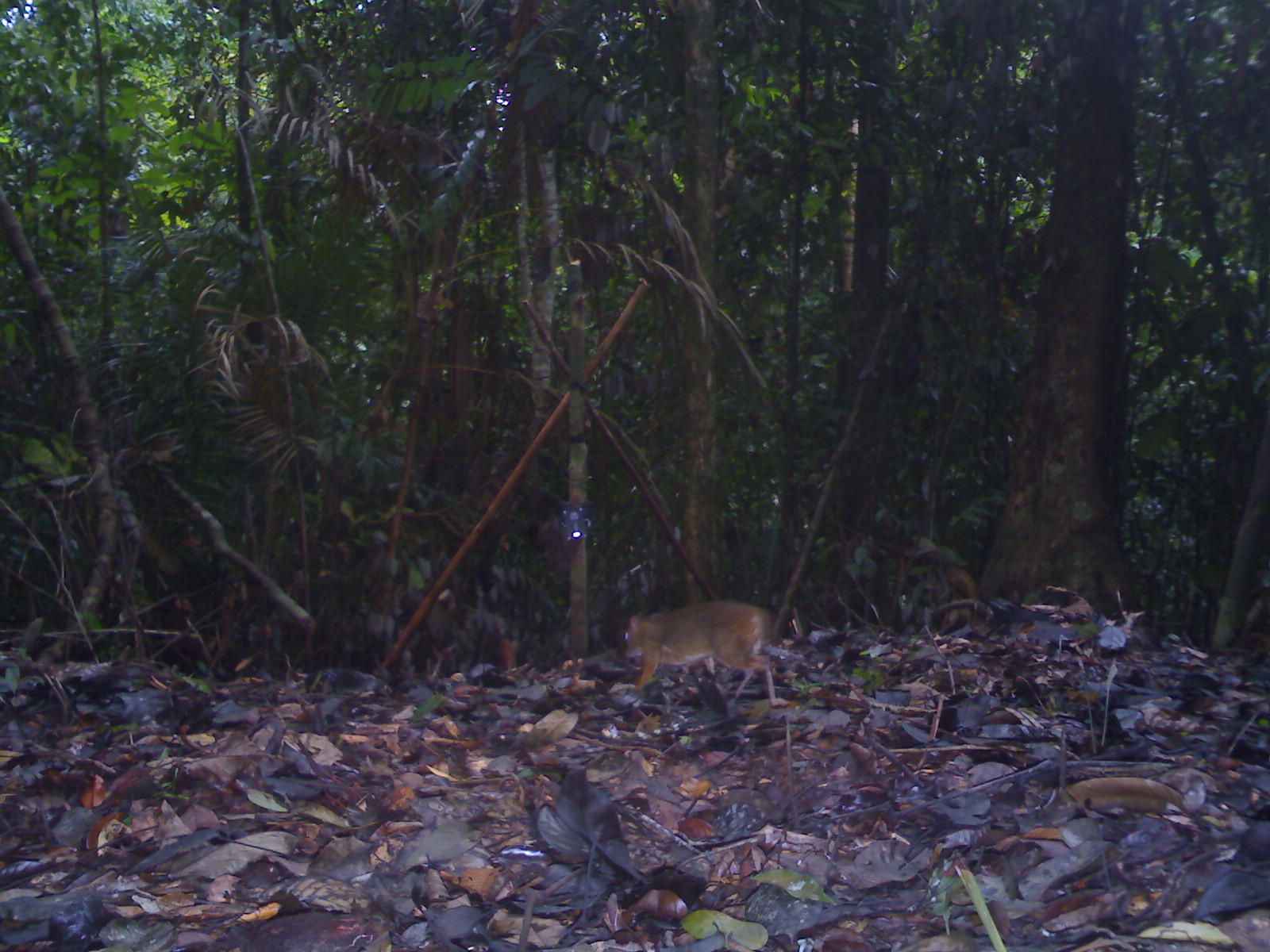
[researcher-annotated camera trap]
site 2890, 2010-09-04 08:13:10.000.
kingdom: Animalia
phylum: Chordata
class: Mammalia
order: Artiodactyla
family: Tragulidae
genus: Tragulus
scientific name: Tragulus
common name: mouse-deer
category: tragulus sp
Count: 1.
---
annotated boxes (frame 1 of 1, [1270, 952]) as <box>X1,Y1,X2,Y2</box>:
tragulus sp: <box>623,600,777,706</box>